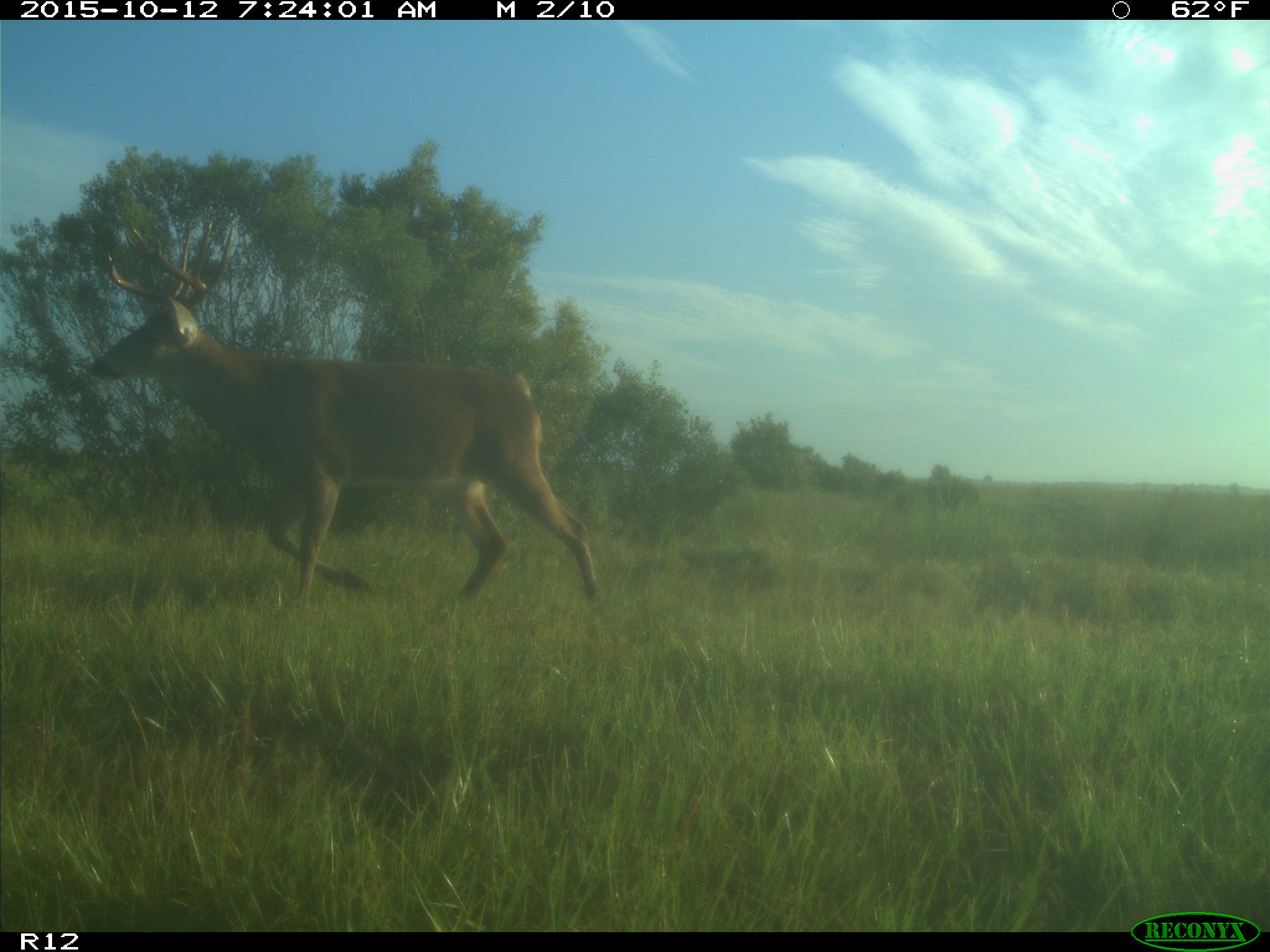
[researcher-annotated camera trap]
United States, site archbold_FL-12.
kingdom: Animalia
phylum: Chordata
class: Mammalia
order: Artiodactyla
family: Cervidae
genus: Odocoileus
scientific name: Odocoileus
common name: deer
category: unidentified deer